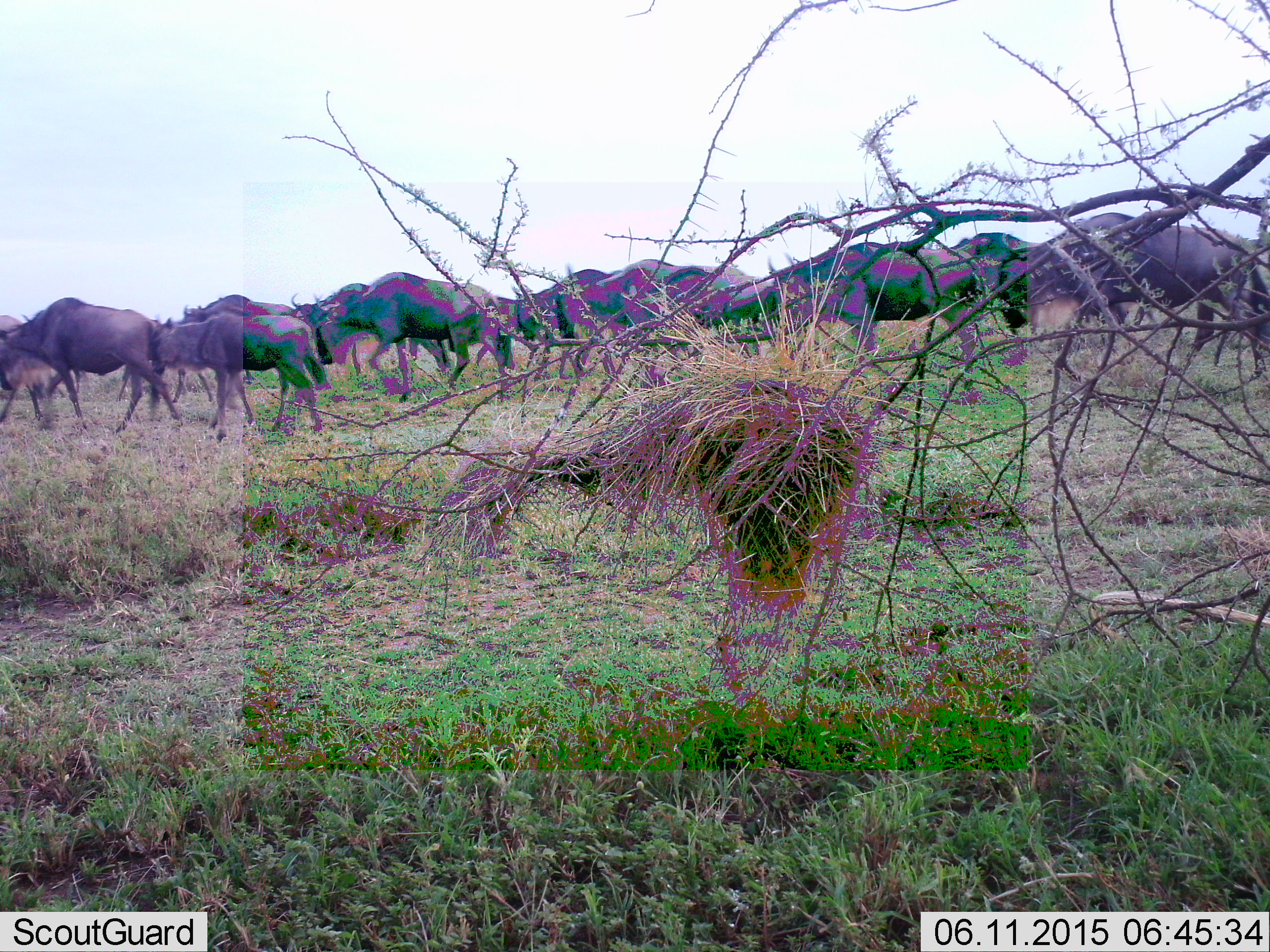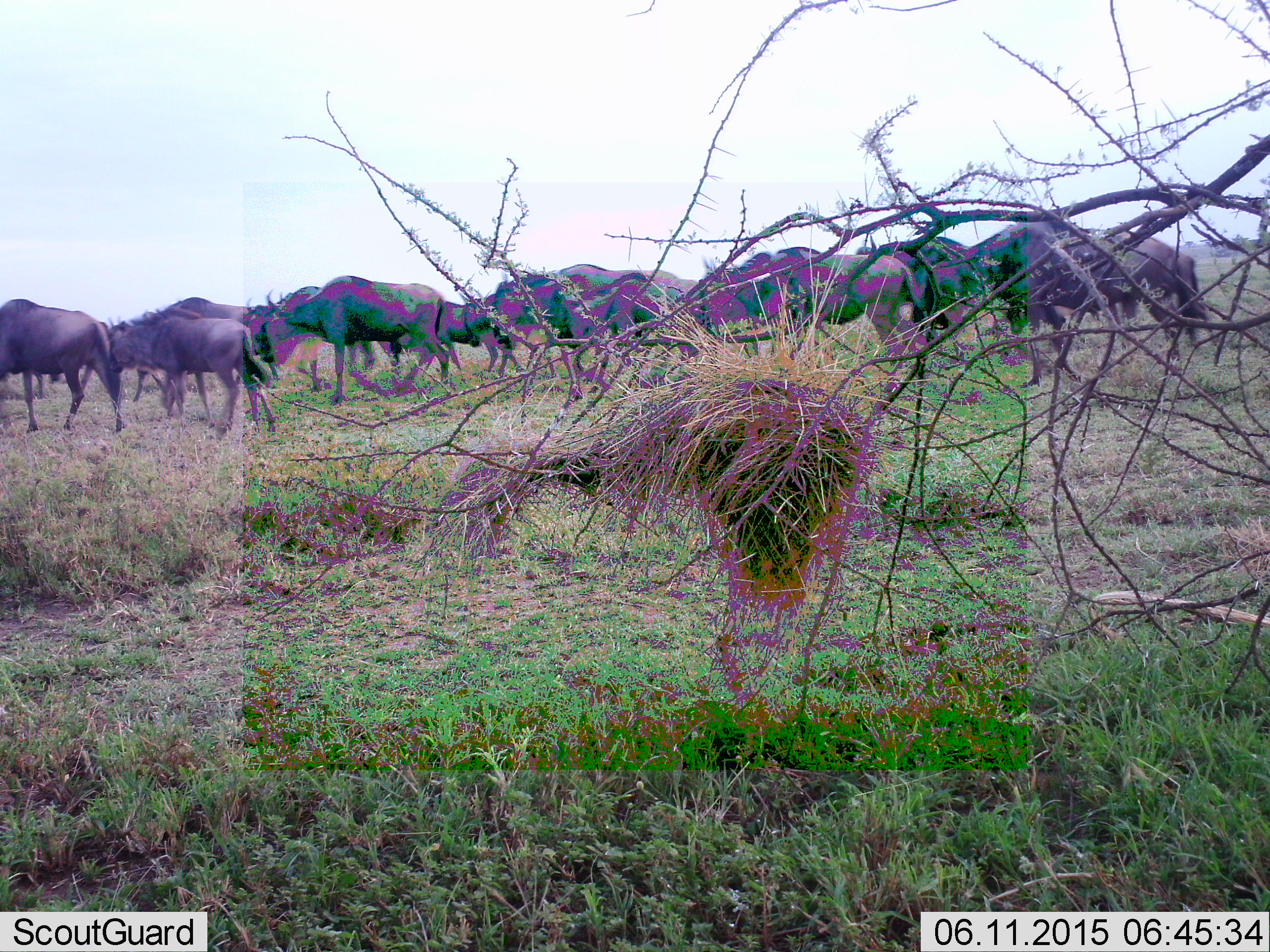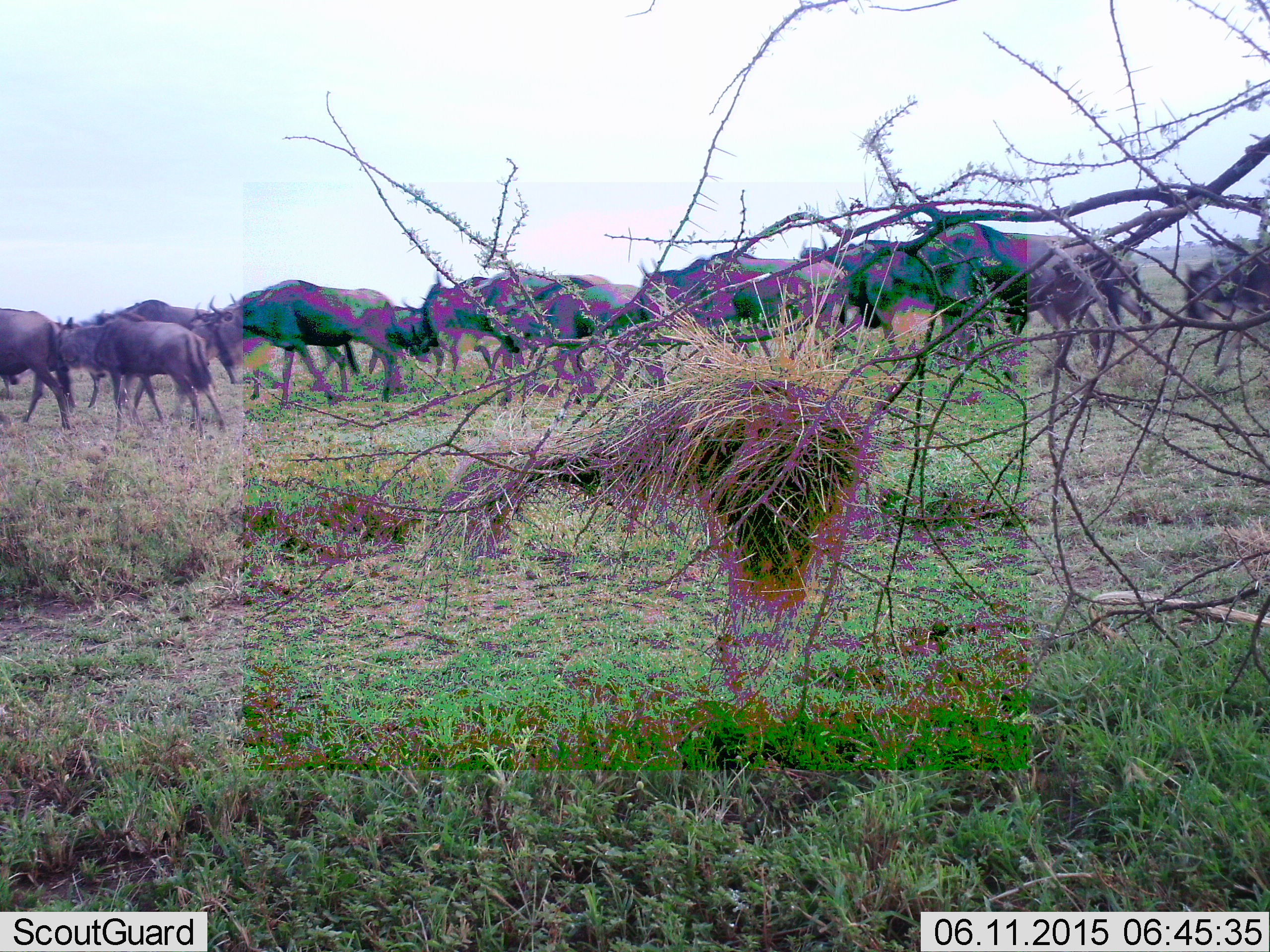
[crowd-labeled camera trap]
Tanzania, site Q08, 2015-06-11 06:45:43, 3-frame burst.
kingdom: Animalia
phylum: Chordata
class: Mammalia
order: Artiodactyla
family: Bovidae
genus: Connochaetes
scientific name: Connochaetes taurinus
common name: blue wildebeest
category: wildebeest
Wildebeest (blue wildebeest) (Connochaetes taurinus), count 11-50. Behavior (volunteer vote fractions): standing 20%, resting 0%, moving 90%, interacting 10%. Young present (vote fraction): 10%. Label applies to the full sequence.